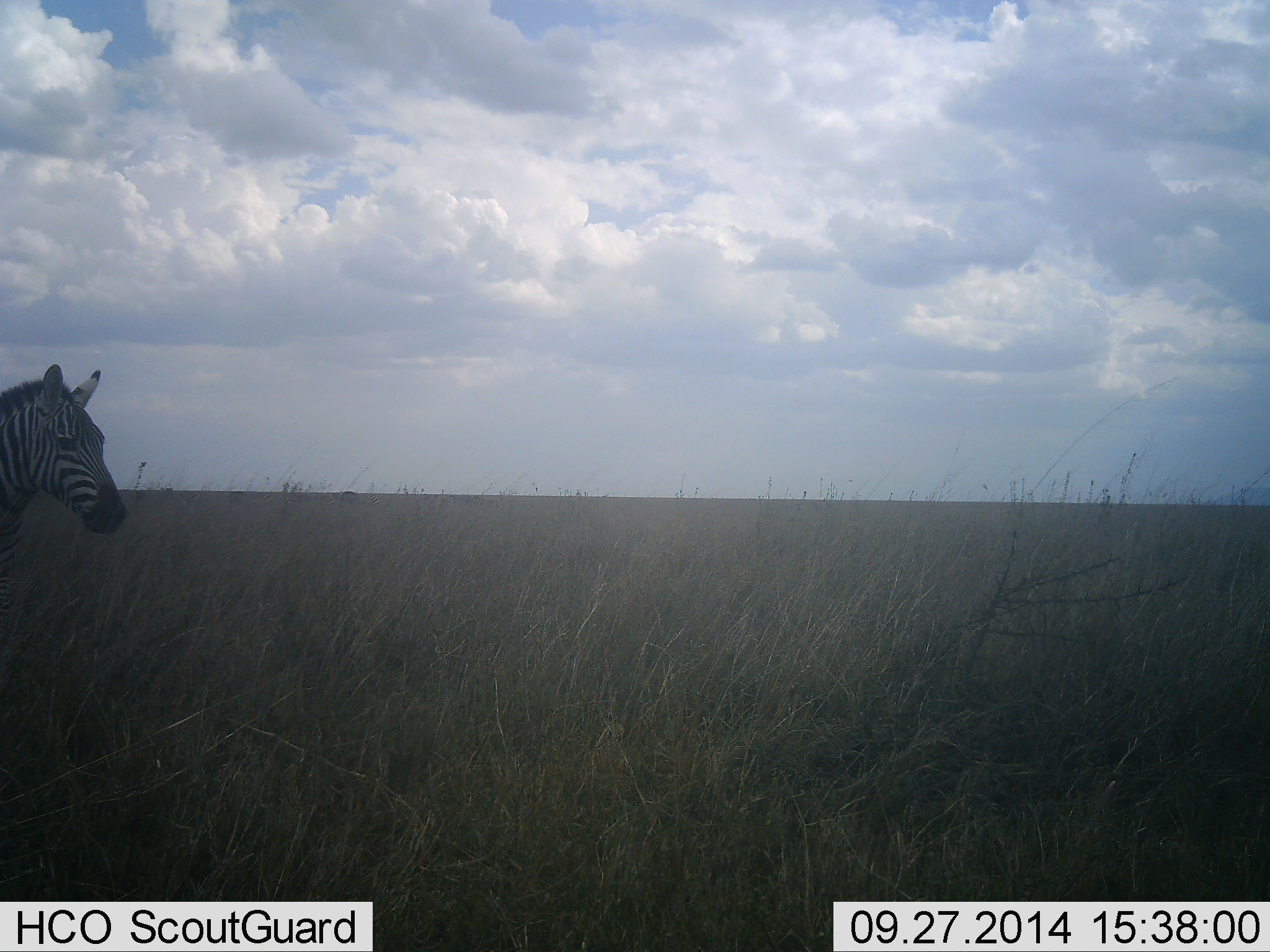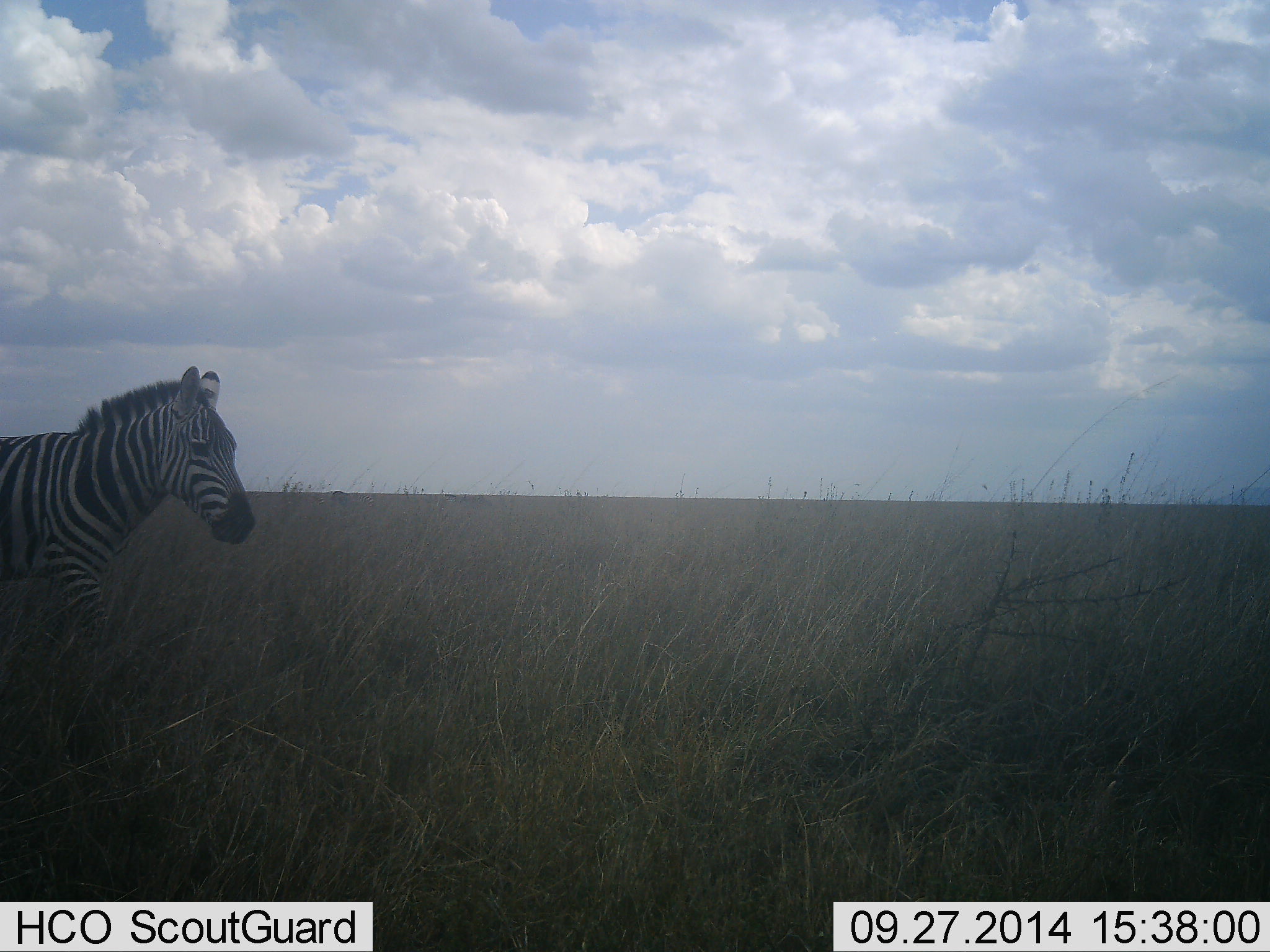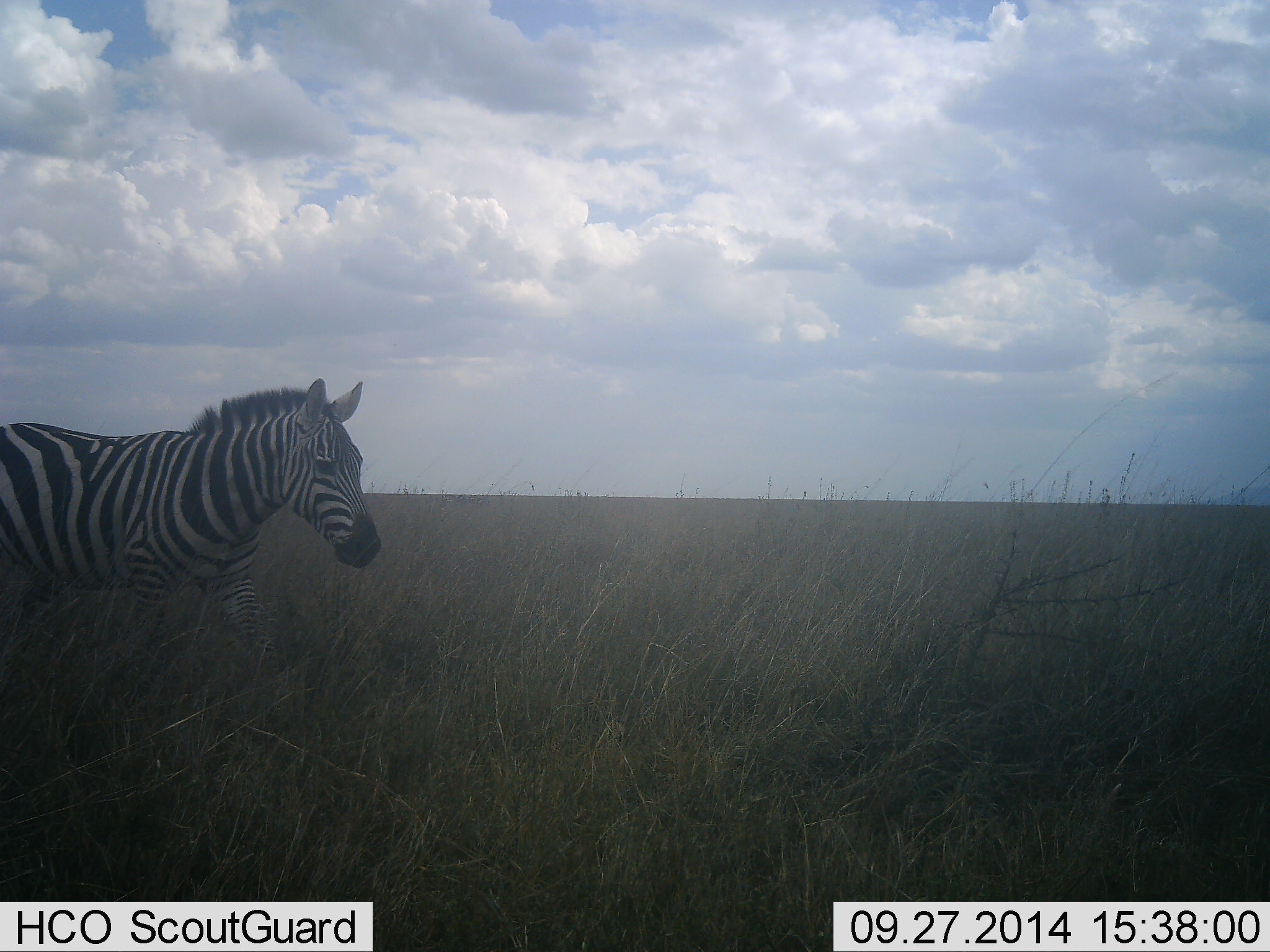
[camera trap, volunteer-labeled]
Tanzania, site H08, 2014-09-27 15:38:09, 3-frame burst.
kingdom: Animalia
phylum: Chordata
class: Mammalia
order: Perissodactyla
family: Equidae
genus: Equus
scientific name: Equus quagga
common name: plains zebra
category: zebra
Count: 1.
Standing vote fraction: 0%.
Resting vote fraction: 0%.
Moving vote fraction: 100%.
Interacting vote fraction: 0%.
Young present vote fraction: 0%.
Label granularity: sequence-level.